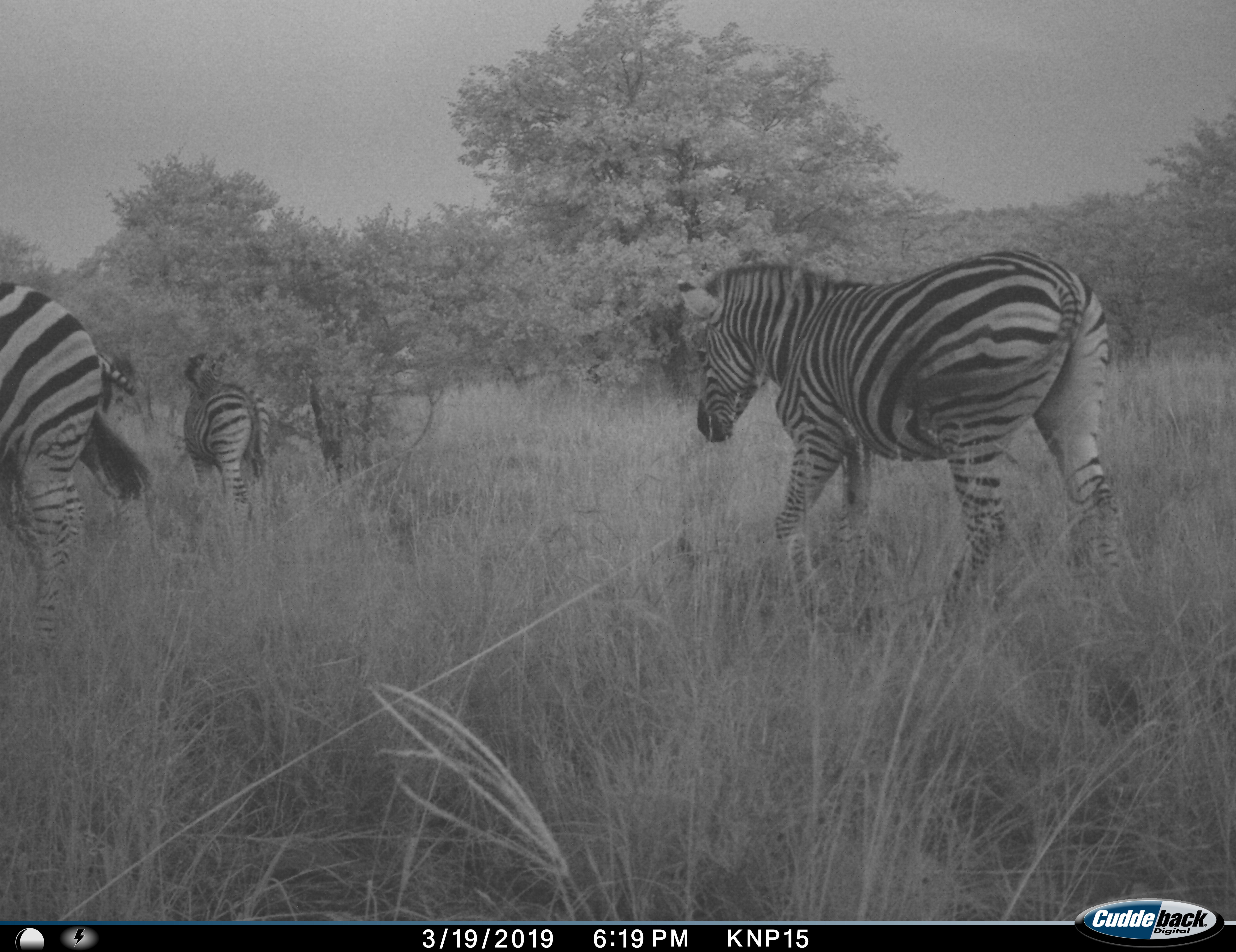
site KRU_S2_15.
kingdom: Animalia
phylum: Chordata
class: Mammalia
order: Perissodactyla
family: Equidae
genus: Equus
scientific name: Equus quagga burchellii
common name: burchell's zebra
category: zebraburchells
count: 3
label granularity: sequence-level